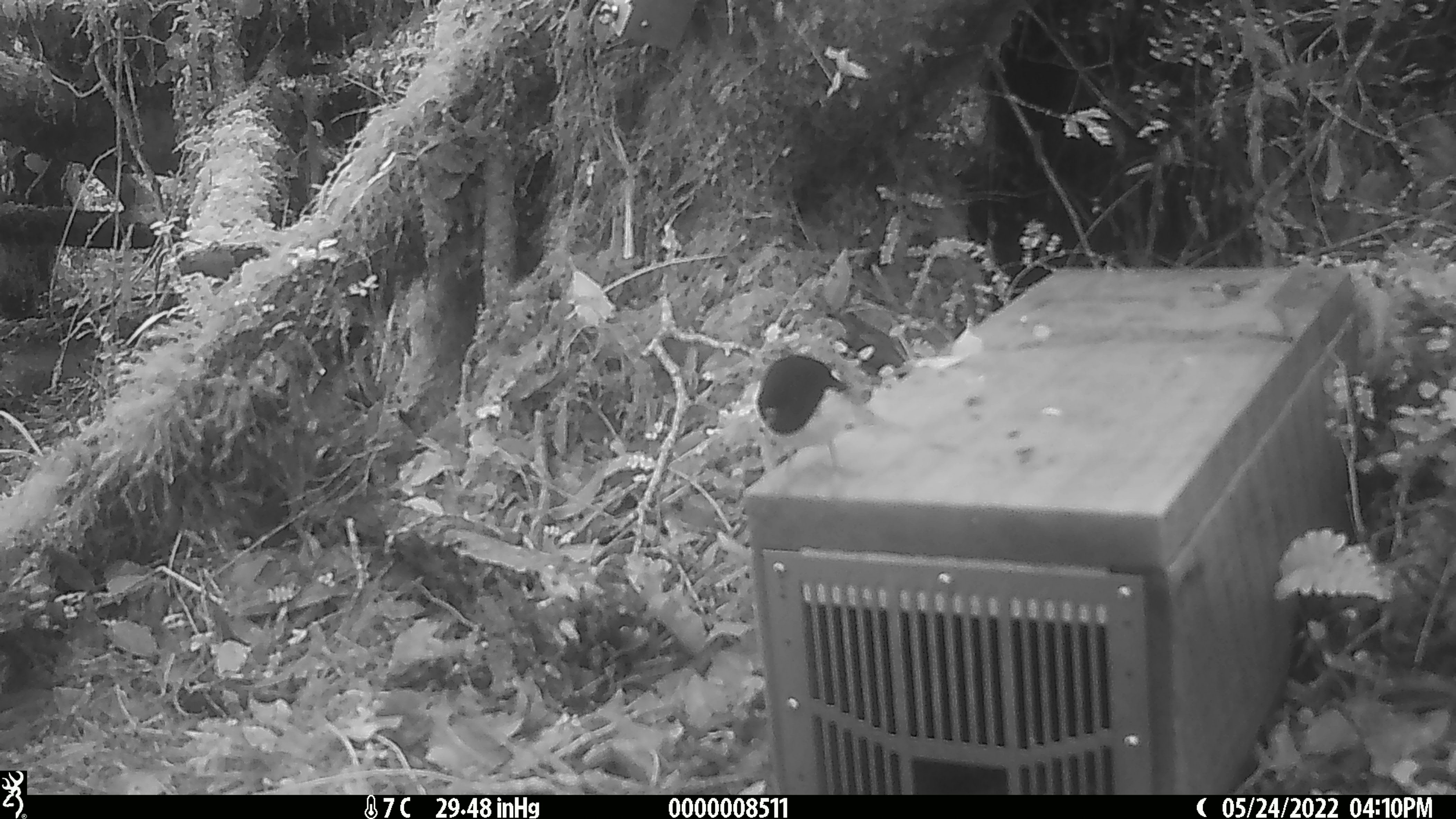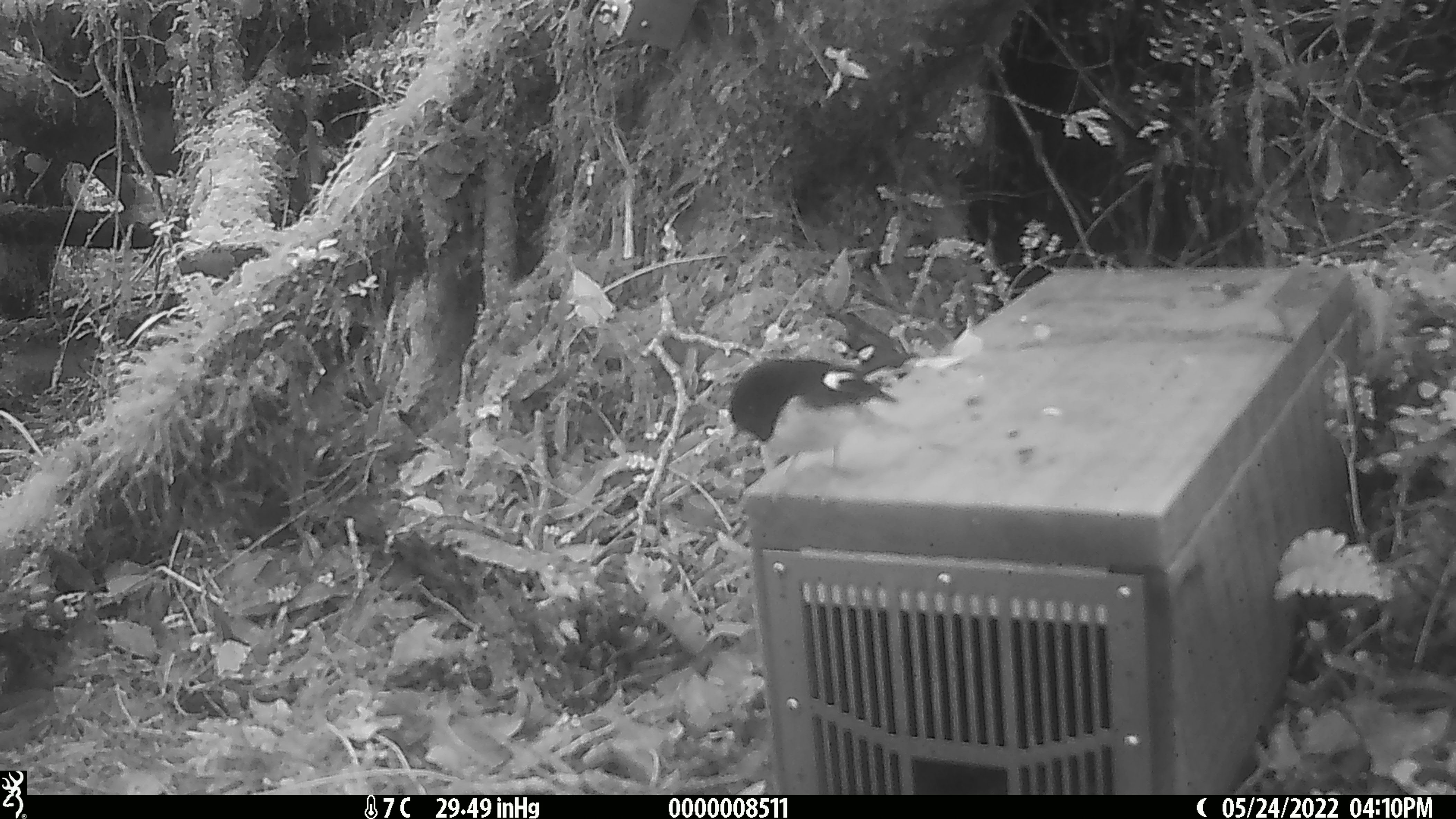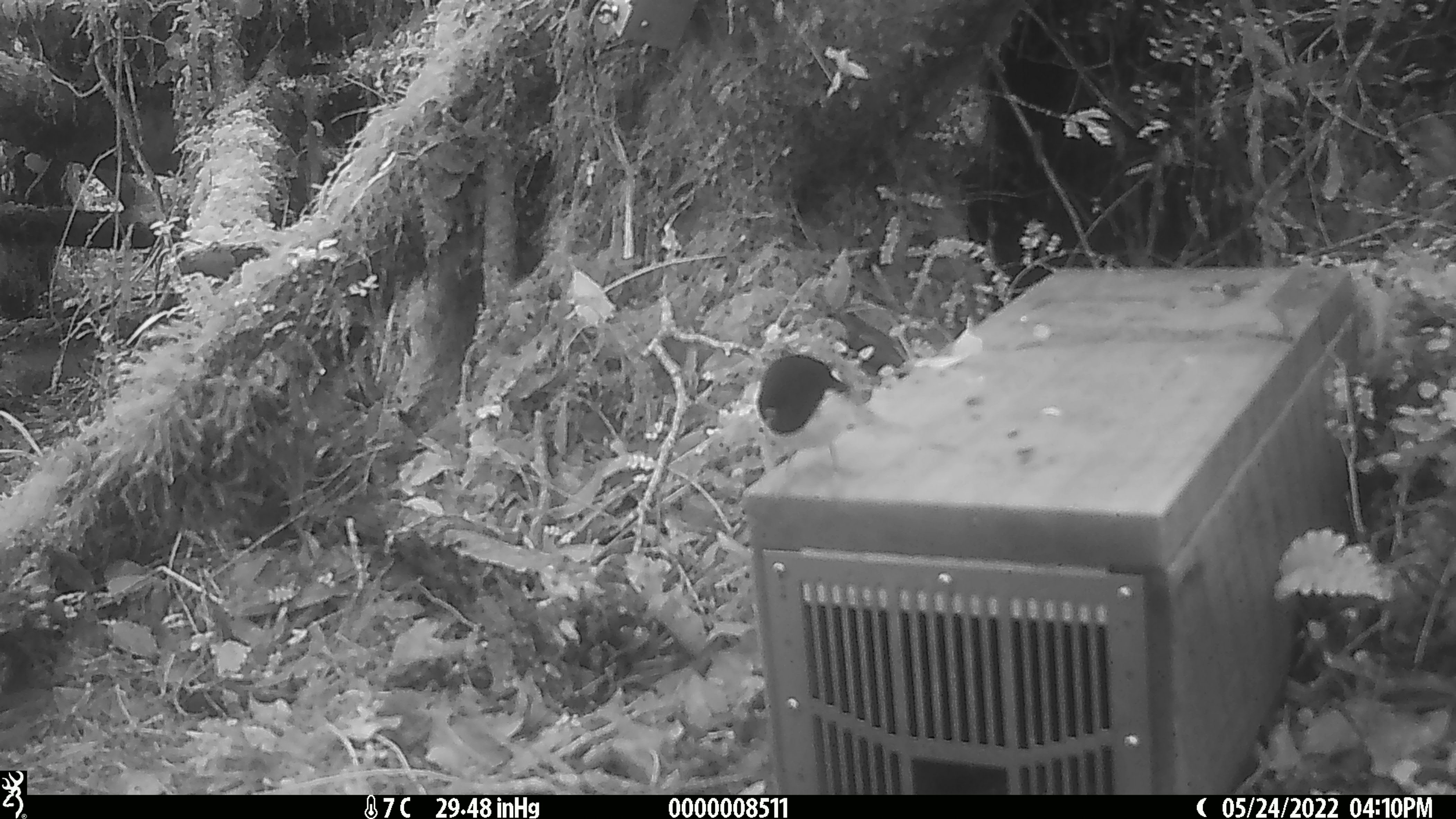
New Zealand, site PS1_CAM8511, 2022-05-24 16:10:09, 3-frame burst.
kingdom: Animalia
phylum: Chordata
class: Aves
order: Passeriformes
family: Petroicidae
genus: Petroica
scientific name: Petroica macrocephala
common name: tomtit